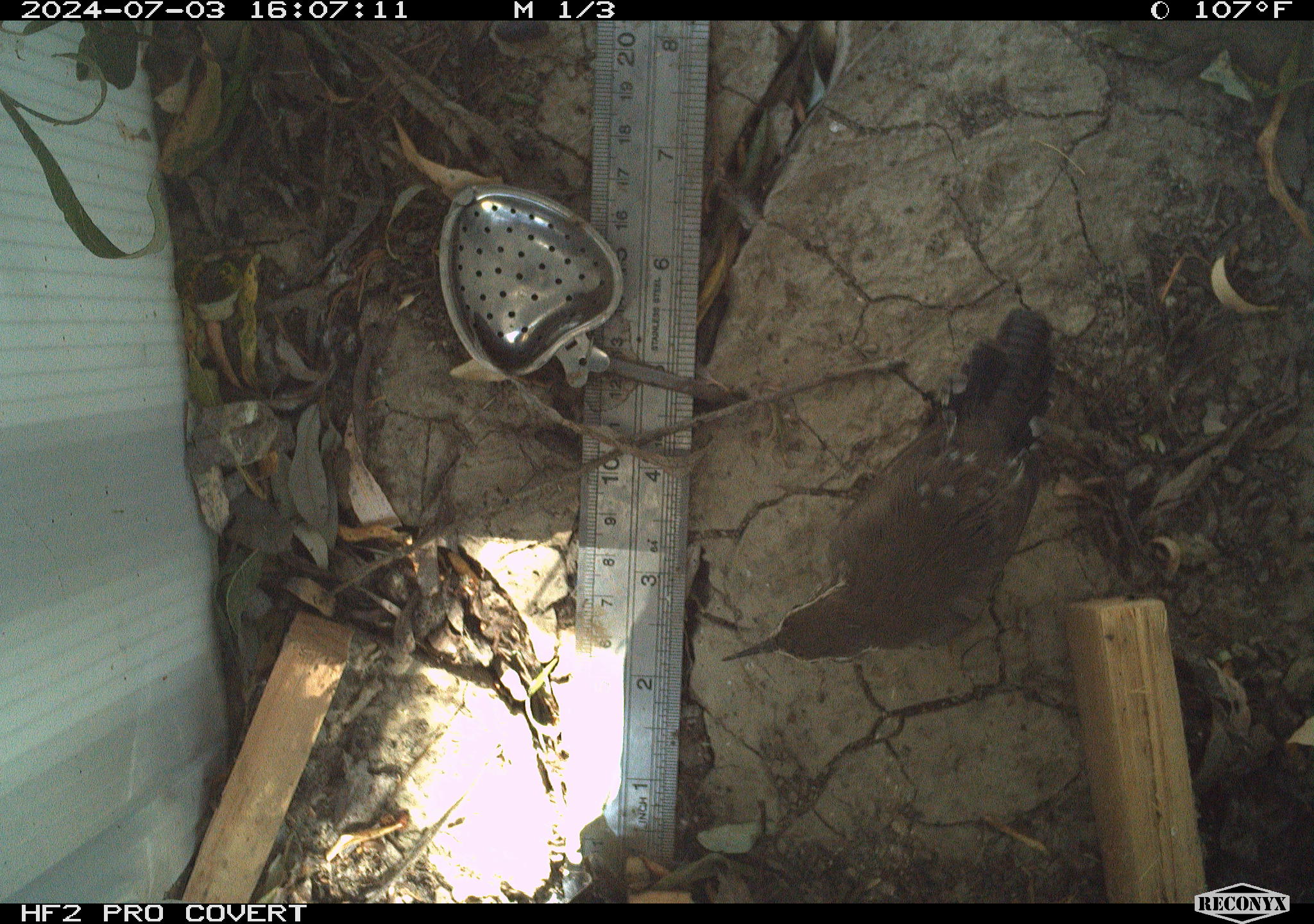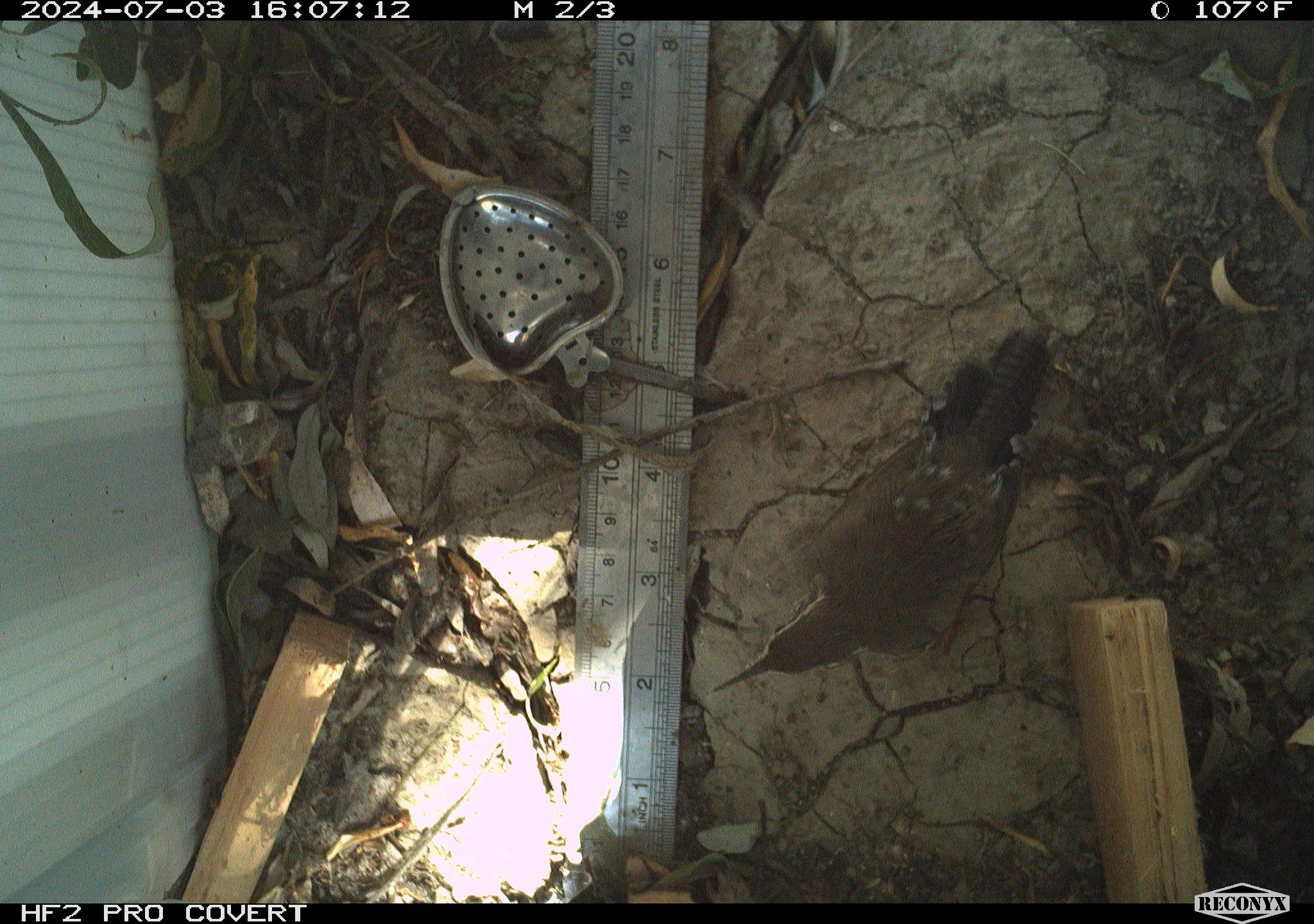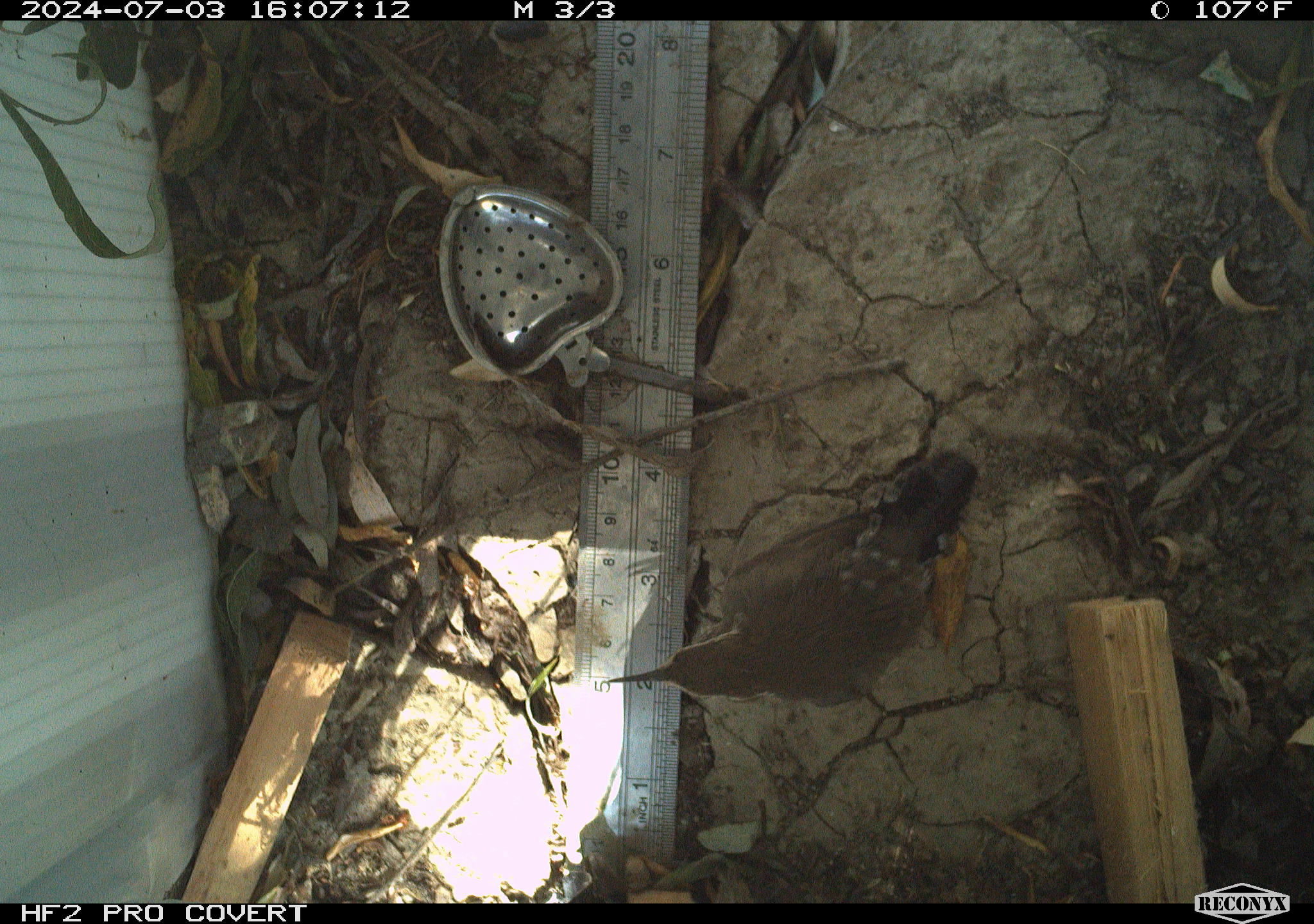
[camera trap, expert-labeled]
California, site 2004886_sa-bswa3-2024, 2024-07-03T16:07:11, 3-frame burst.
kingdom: Animalia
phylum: Chordata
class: Aves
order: Passeriformes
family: Troglodytidae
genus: Thryomanes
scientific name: Thryomanes bewickii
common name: bewick's wren